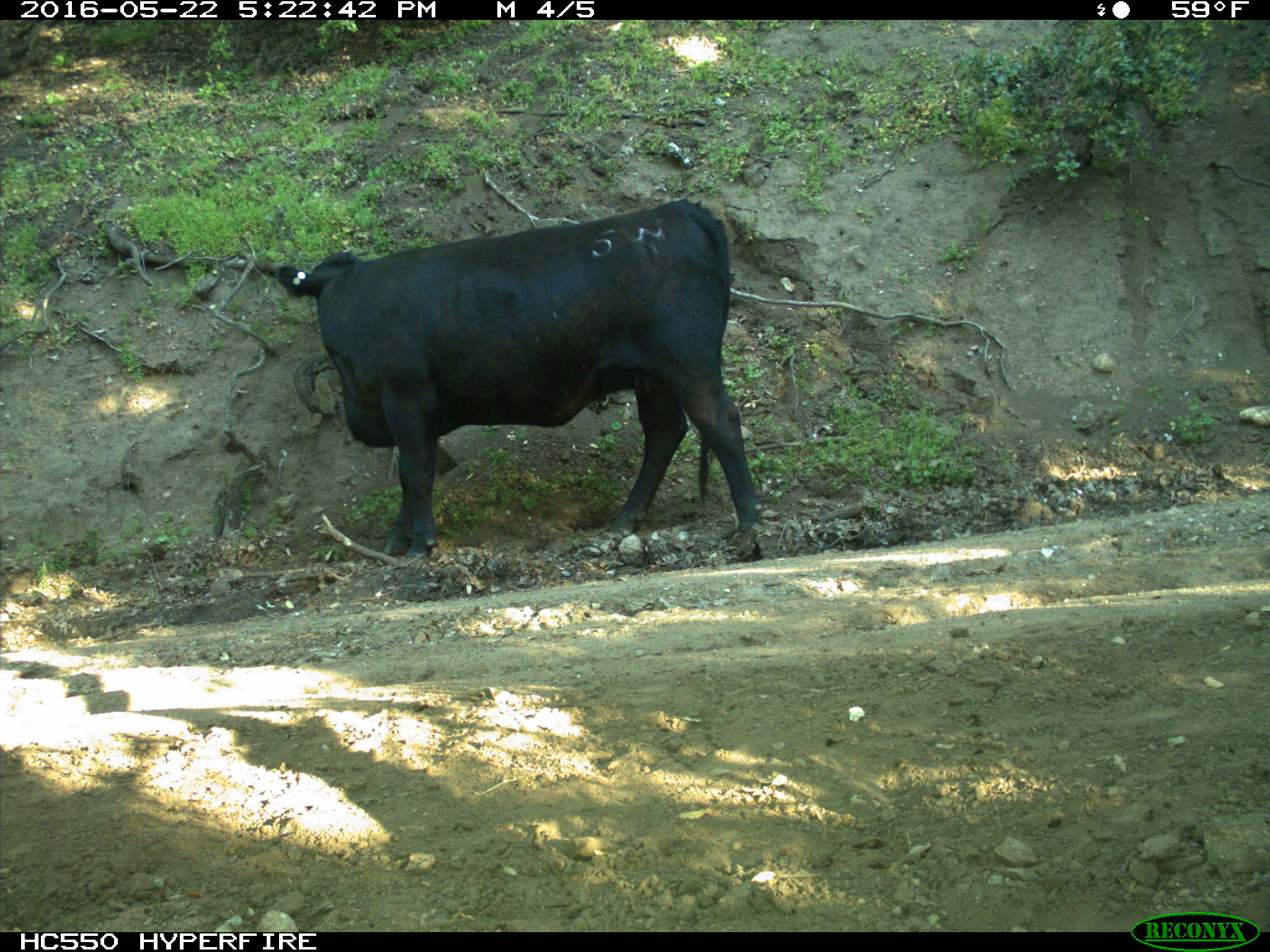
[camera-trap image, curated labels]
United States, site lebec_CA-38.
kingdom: Animalia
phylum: Chordata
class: Mammalia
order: Artiodactyla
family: Bovidae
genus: Bos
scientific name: Bos taurus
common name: domestic cow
Bos taurus (domestic cow).